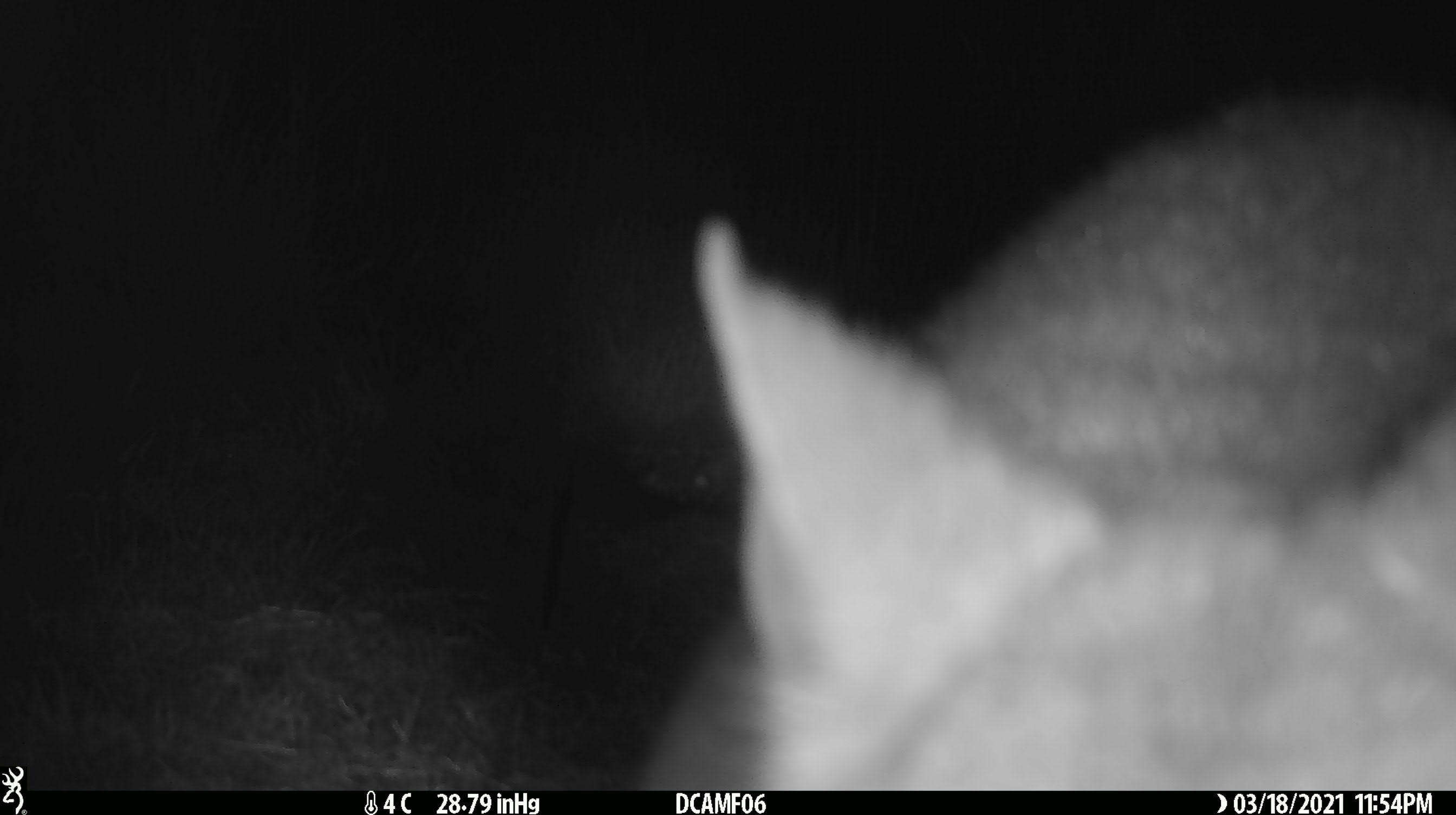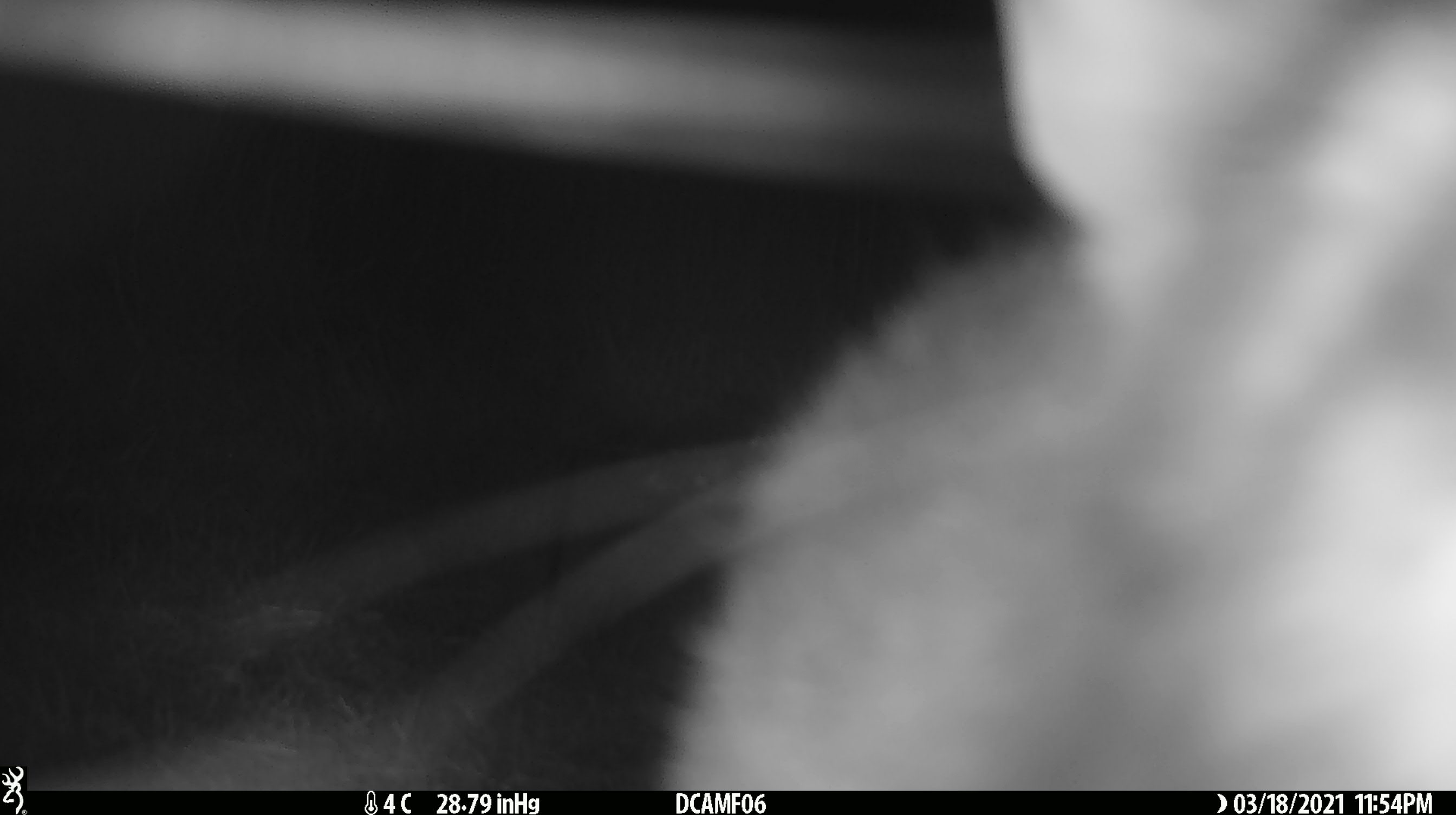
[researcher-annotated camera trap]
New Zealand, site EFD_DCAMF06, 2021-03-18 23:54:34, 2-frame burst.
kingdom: Animalia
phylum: Chordata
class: Mammalia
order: Diprotodontia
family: Phalangeridae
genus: Trichosurus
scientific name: Trichosurus vulpecula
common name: common brushtail possum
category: possum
Possum (common brushtail possum) (Trichosurus vulpecula).